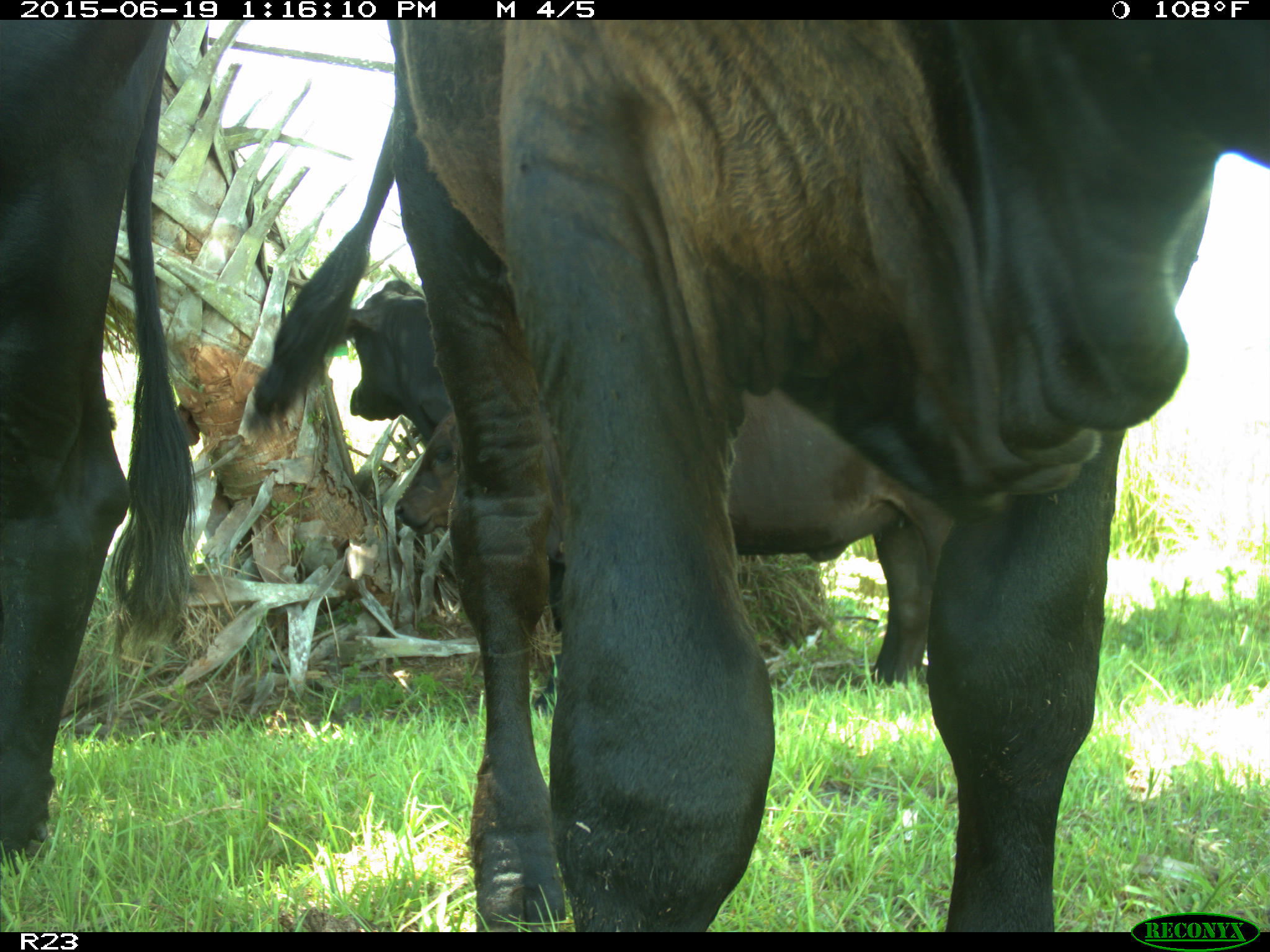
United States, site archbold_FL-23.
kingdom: Animalia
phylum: Chordata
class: Mammalia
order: Artiodactyla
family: Suidae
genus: Sus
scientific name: Sus scrofa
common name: wild boar